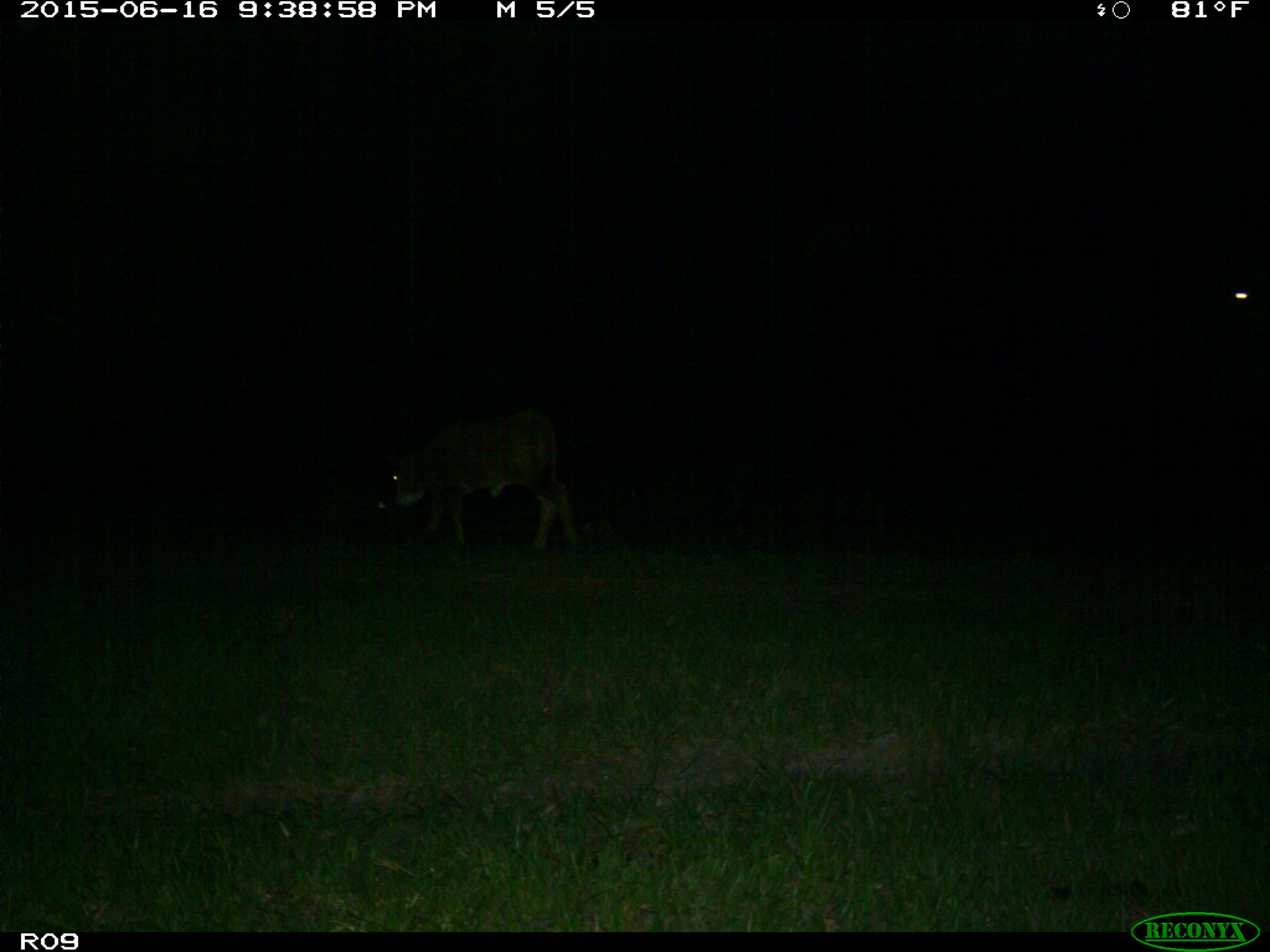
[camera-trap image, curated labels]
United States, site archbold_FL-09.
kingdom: Animalia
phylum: Chordata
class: Mammalia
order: Artiodactyla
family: Bovidae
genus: Bos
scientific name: Bos taurus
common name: domestic cow